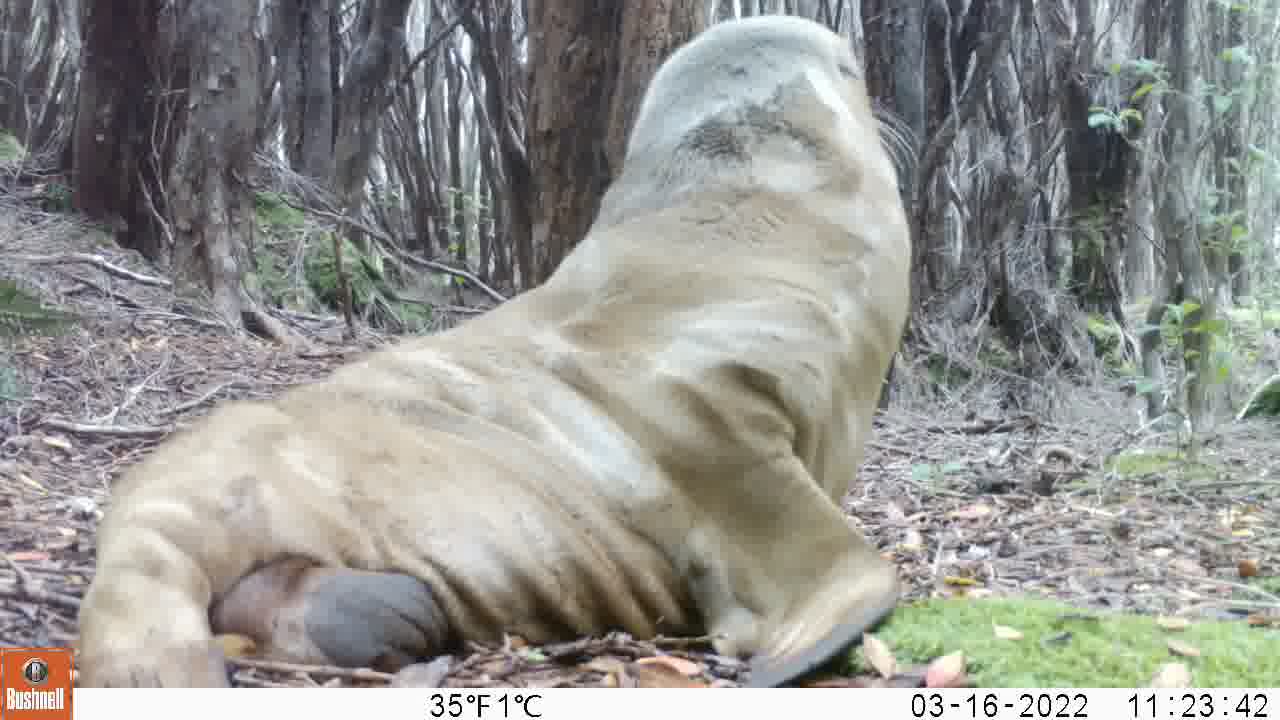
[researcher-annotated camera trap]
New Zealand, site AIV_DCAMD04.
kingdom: Animalia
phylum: Chordata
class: Mammalia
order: Carnivora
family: Otariidae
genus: Phocarctos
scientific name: Phocarctos hookeri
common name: new zealand sea lion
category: sealion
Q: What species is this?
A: Sealion (new zealand sea lion) (Phocarctos hookeri).